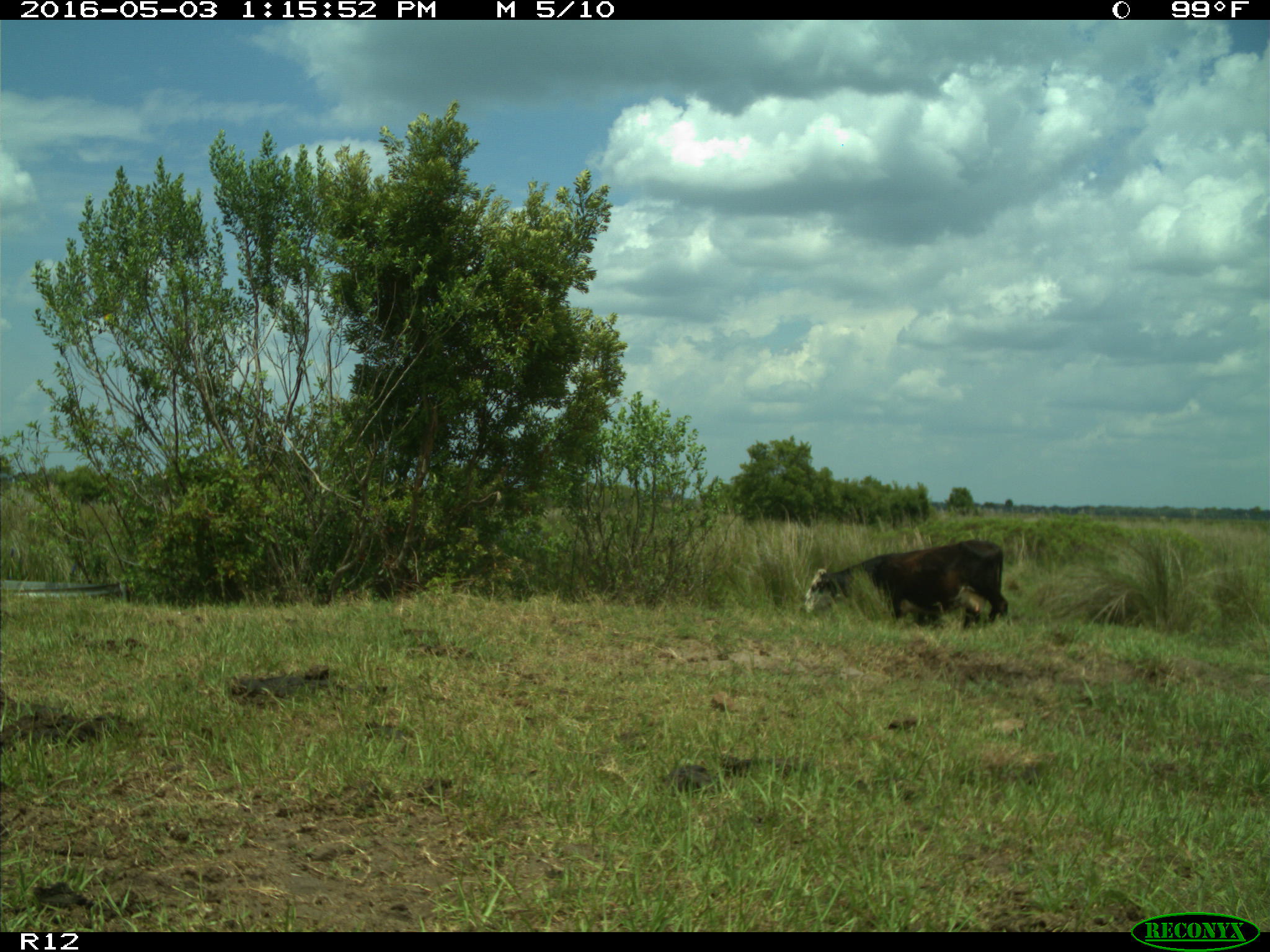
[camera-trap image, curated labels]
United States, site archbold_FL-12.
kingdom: Animalia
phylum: Chordata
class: Mammalia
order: Artiodactyla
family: Bovidae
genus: Bos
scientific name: Bos taurus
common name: domestic cow